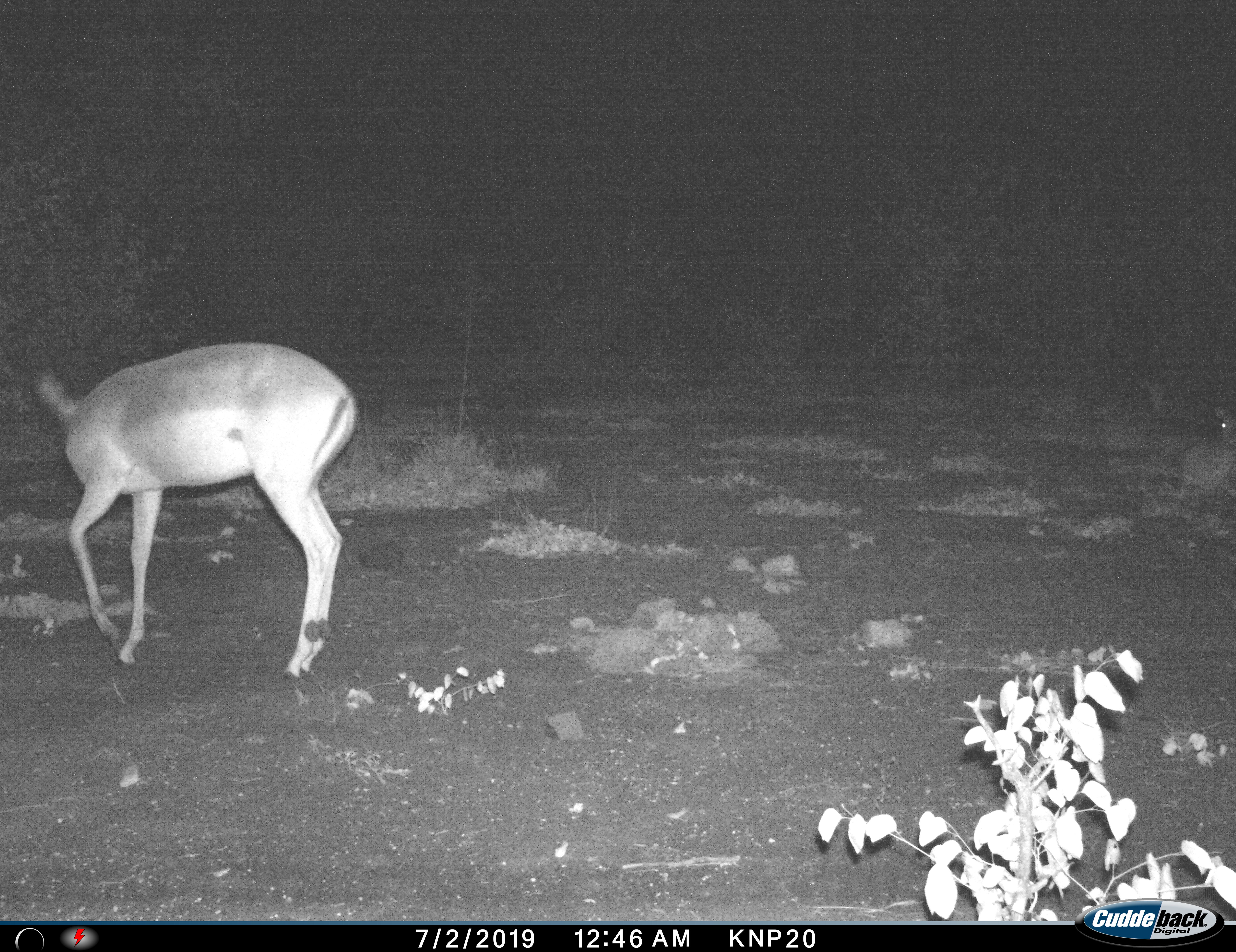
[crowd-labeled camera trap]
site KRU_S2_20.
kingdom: Animalia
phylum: Chordata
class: Mammalia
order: Artiodactyla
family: Bovidae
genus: Aepyceros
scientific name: Aepyceros melampus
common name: impala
Impala (Aepyceros melampus), count 1. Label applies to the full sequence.